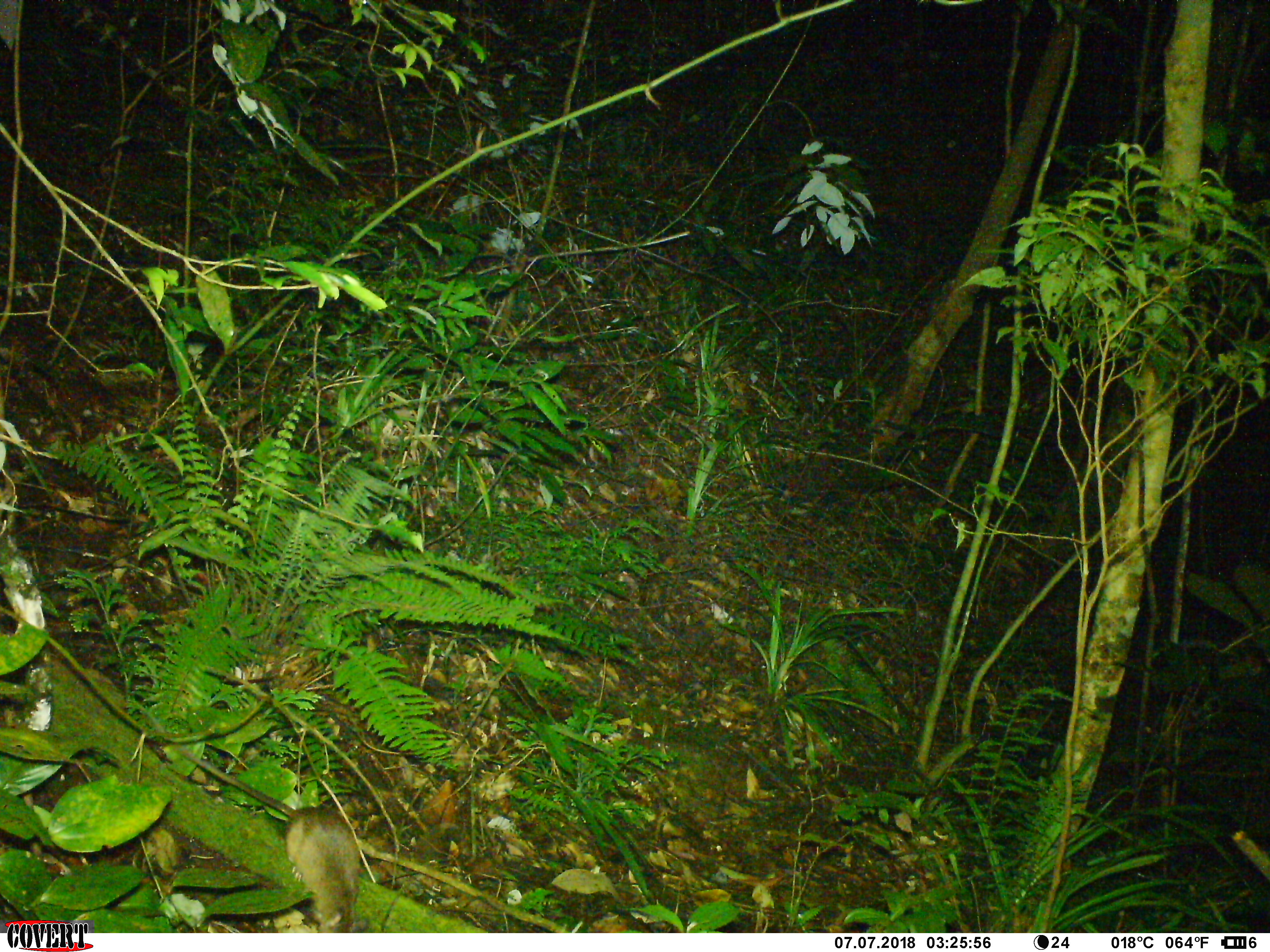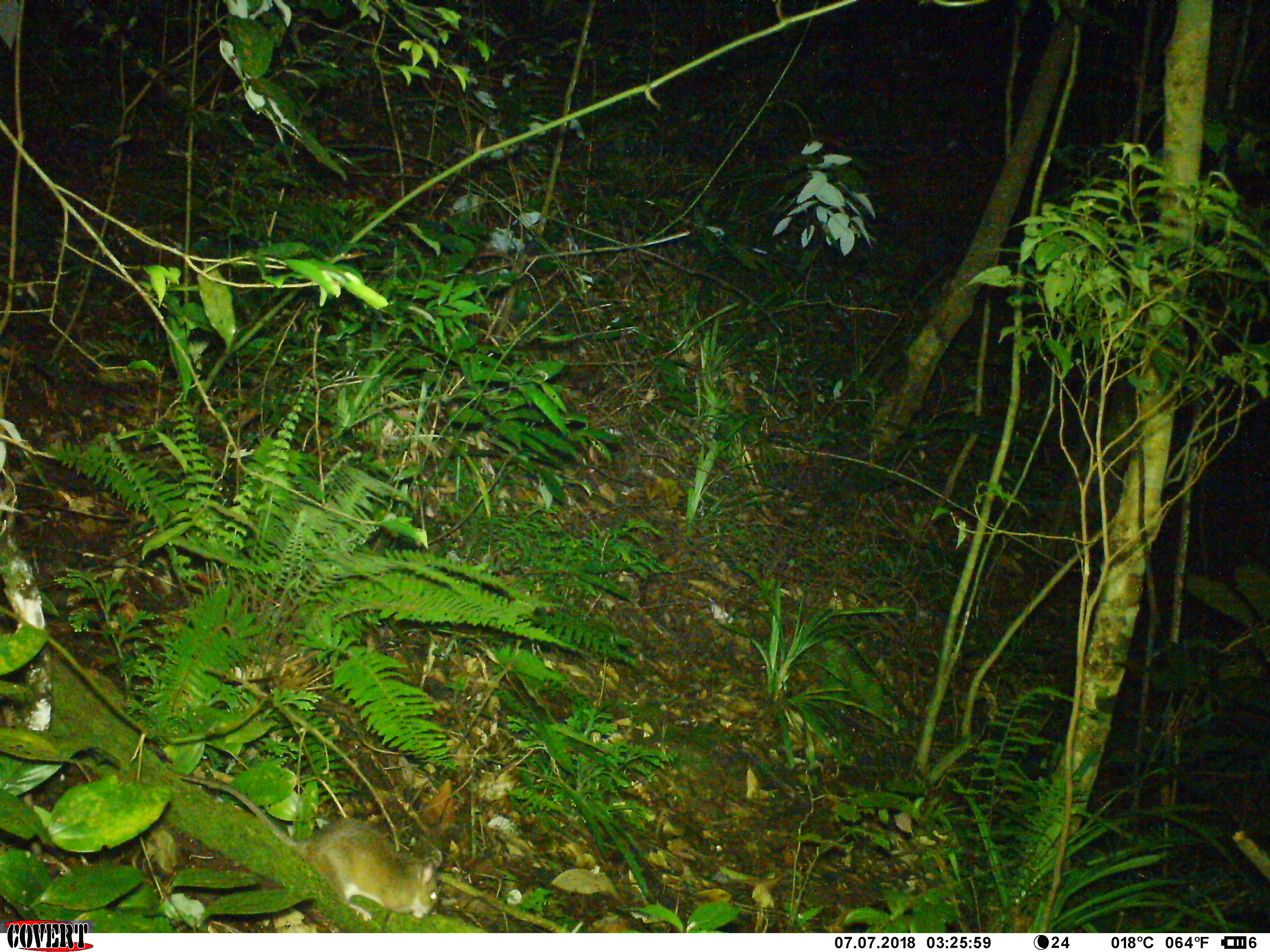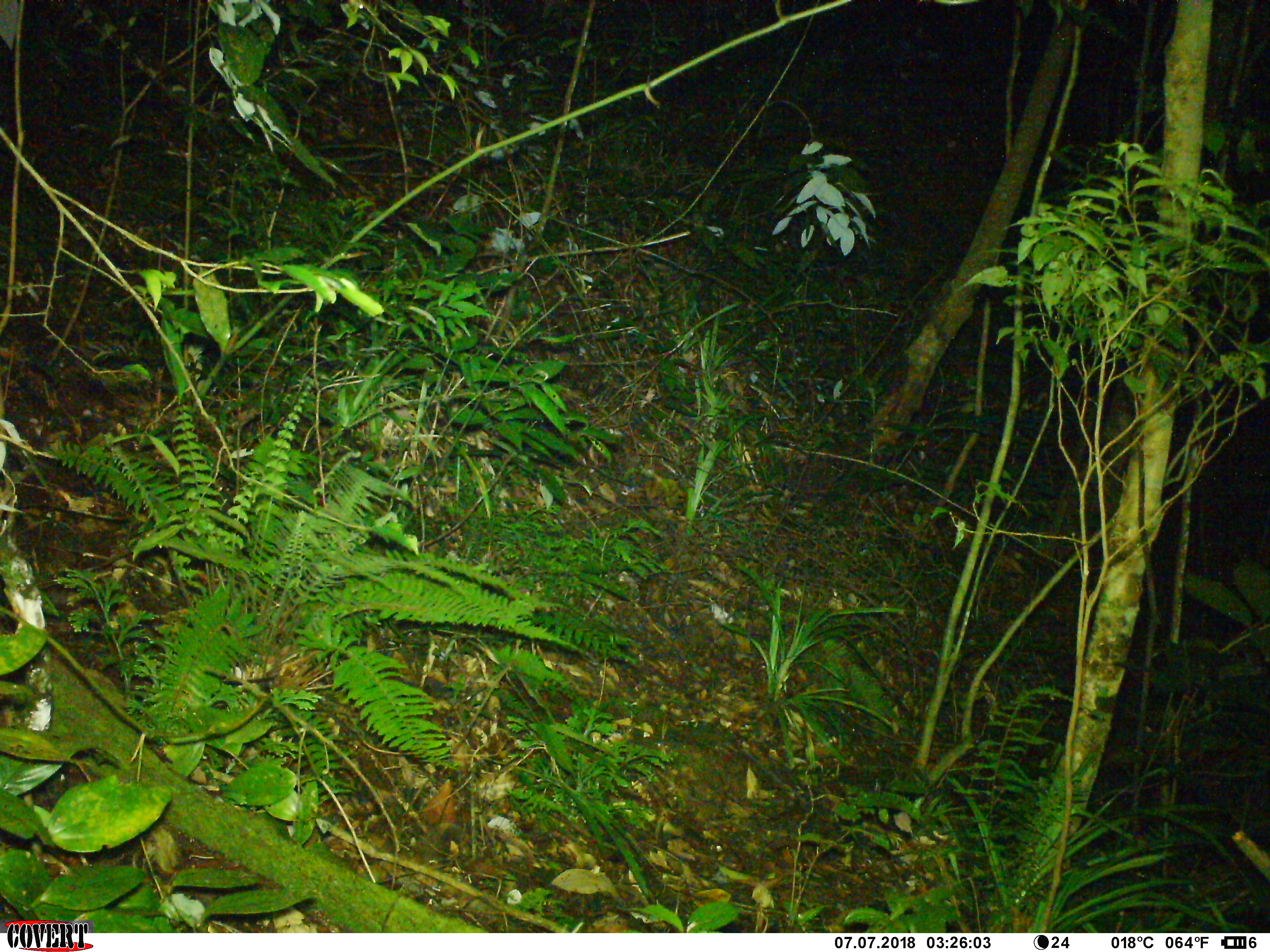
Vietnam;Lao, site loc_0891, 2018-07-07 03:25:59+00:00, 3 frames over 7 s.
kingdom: Animalia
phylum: Chordata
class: Mammalia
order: Rodentia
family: Muridae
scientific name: Muridae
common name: old-world mice and rats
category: unidentified murid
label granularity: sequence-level